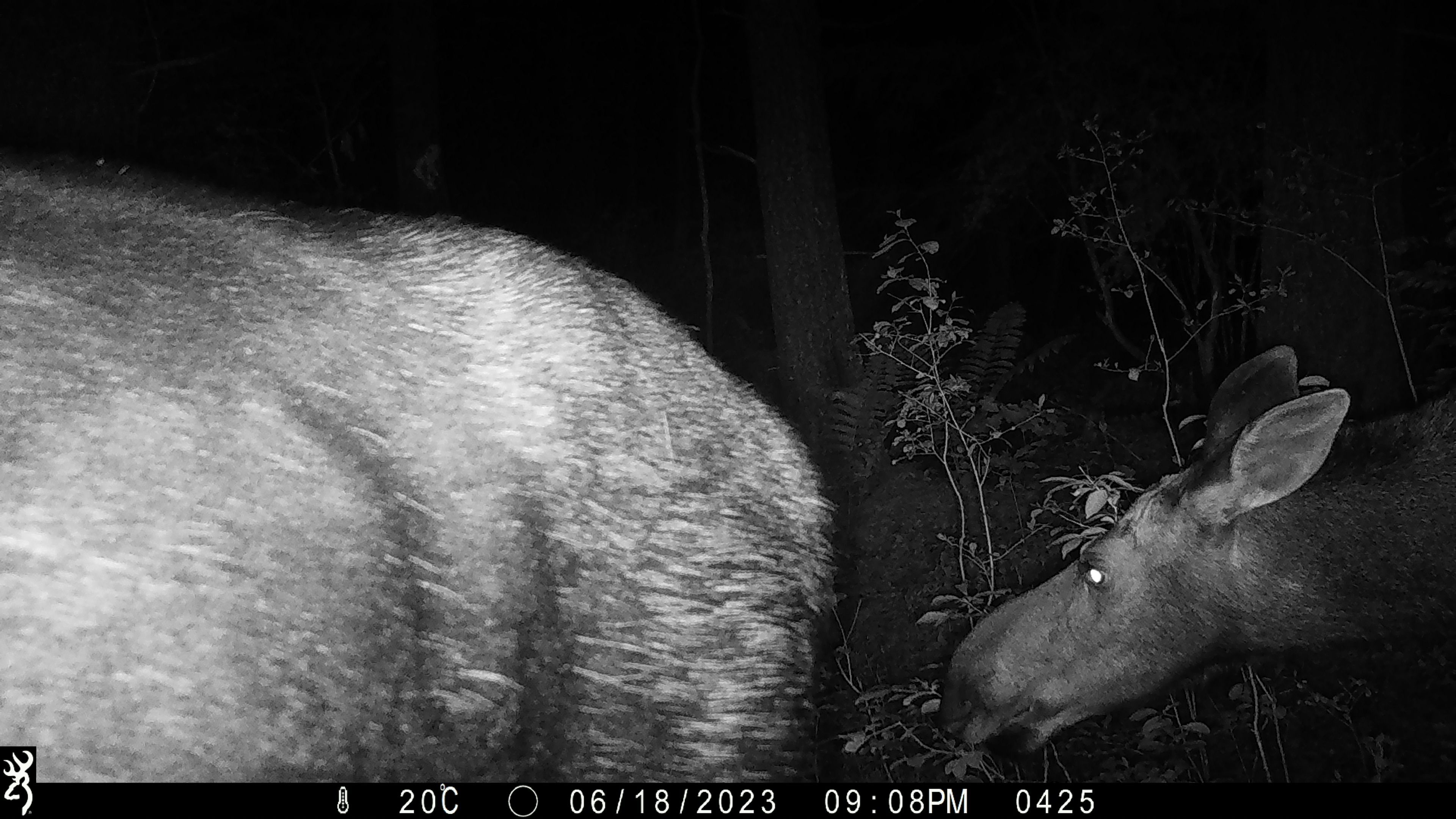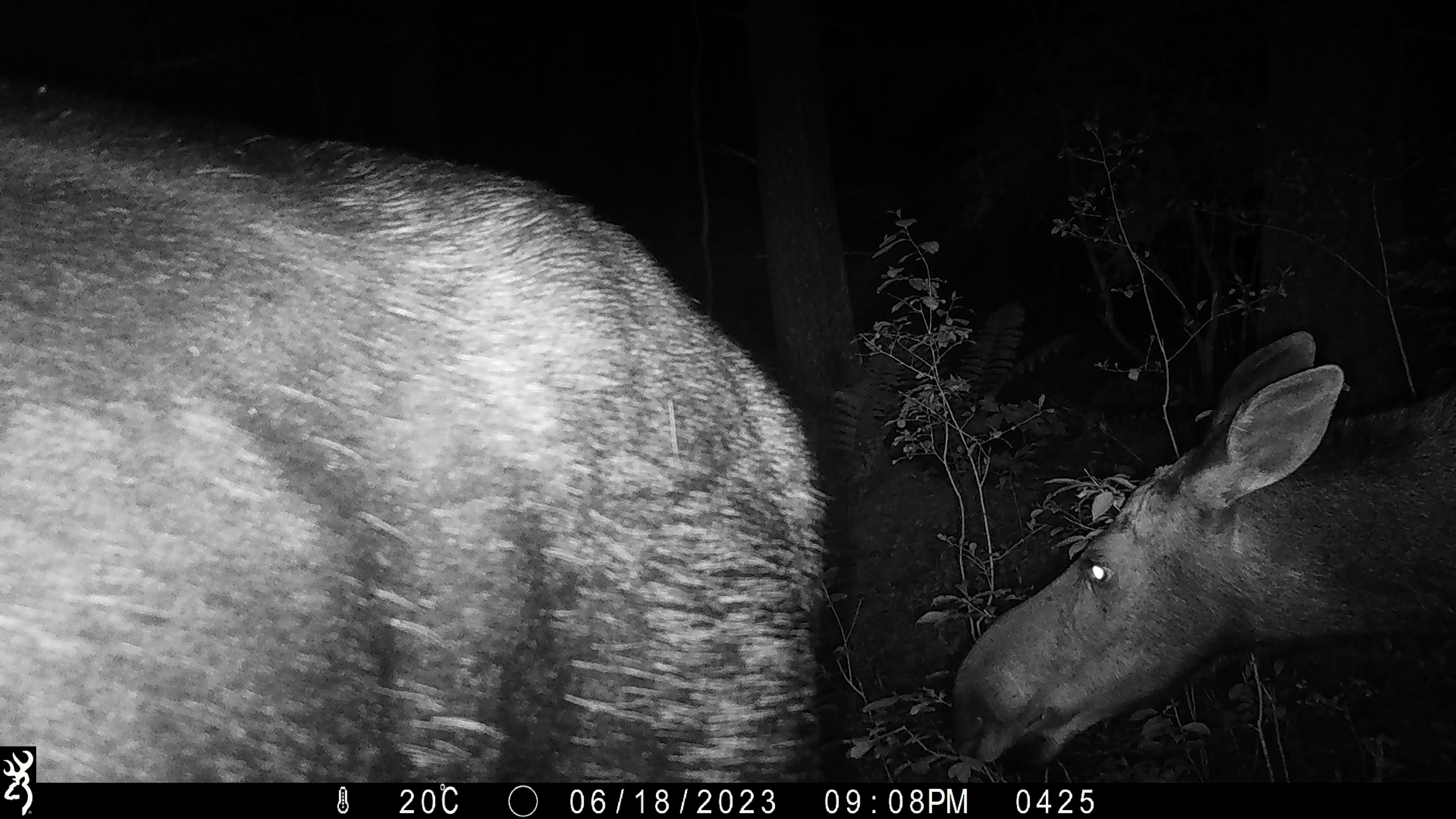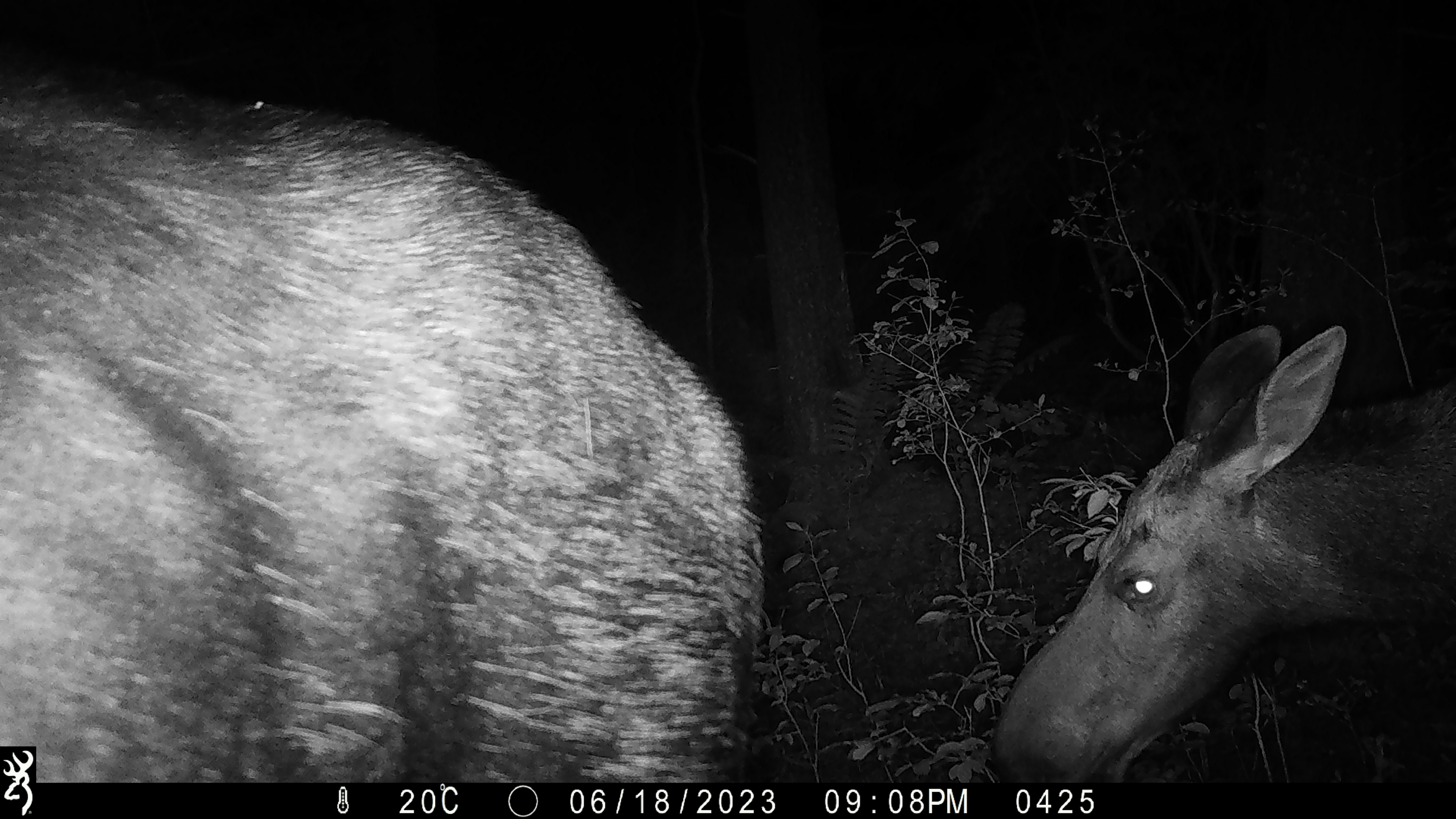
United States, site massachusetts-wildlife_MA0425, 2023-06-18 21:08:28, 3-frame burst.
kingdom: Animalia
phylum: Chordata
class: Mammalia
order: Artiodactyla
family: Cervidae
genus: Alces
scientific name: Alces alces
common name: moose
Moose (Alces alces).